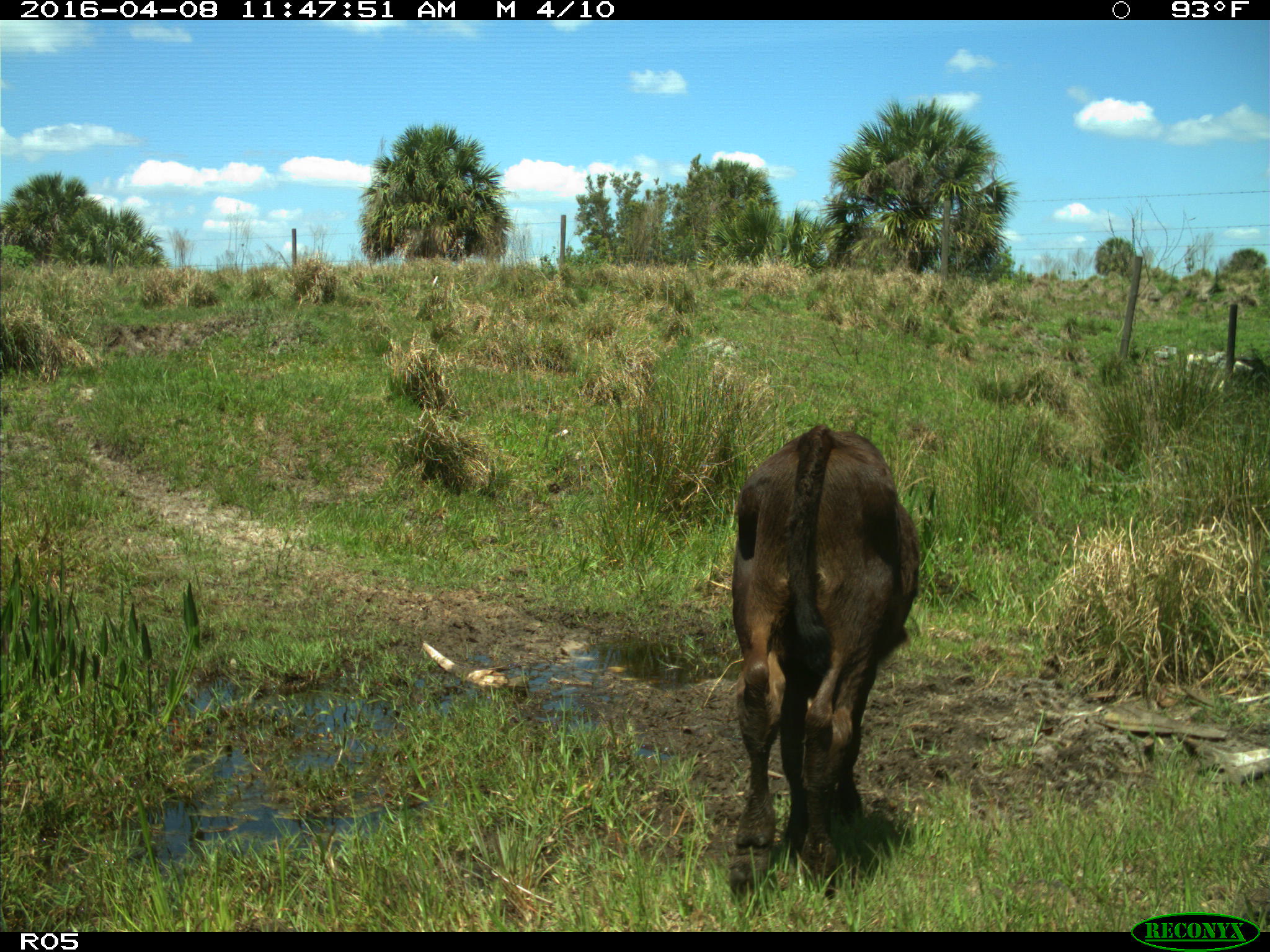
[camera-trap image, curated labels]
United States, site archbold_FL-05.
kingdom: Animalia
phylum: Chordata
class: Mammalia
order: Artiodactyla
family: Bovidae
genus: Bos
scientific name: Bos taurus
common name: domestic cow